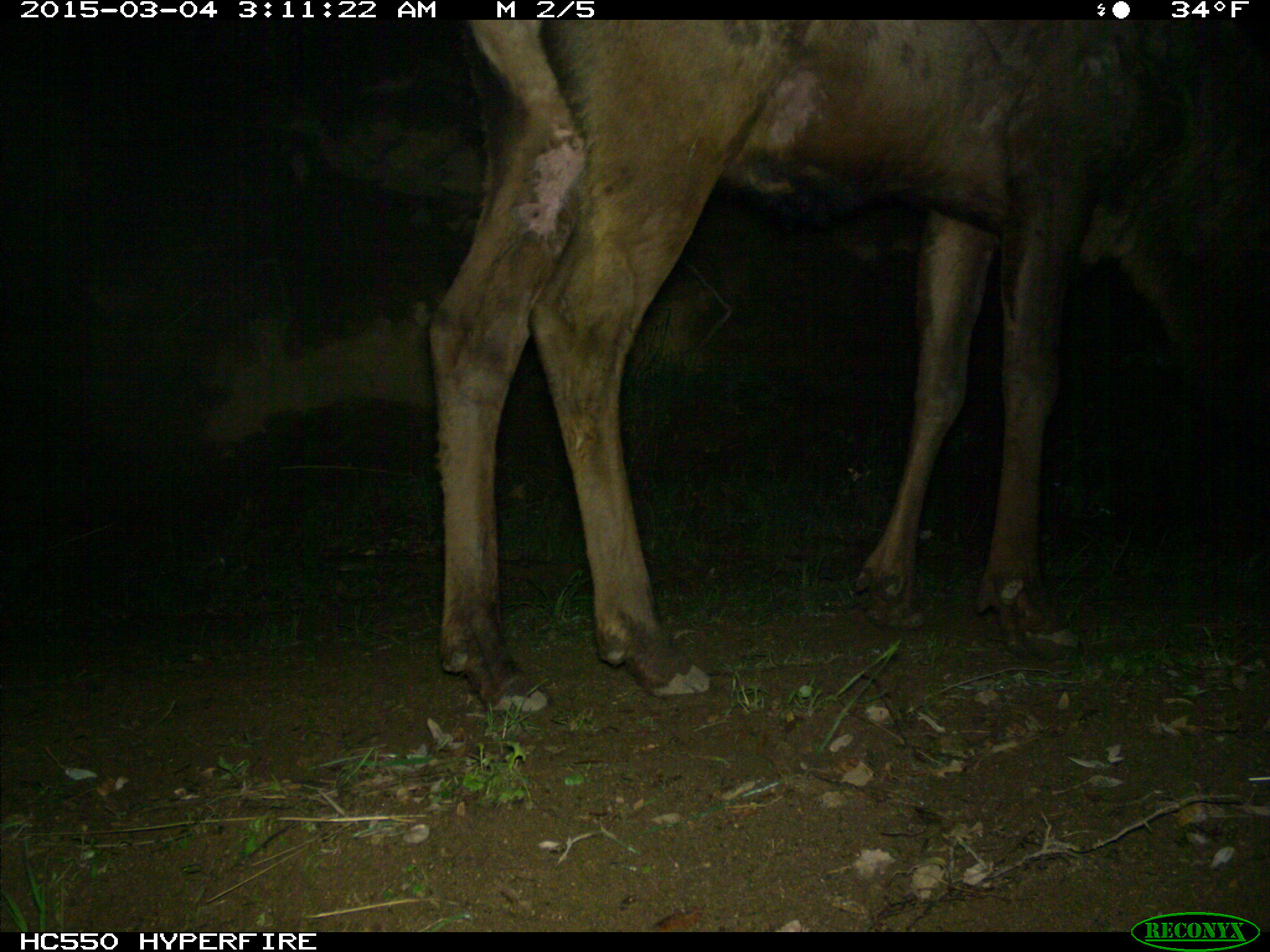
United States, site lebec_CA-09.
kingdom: Animalia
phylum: Chordata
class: Mammalia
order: Artiodactyla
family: Cervidae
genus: Cervus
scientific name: Cervus canadensis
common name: elk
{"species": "Cervus canadensis (elk)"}